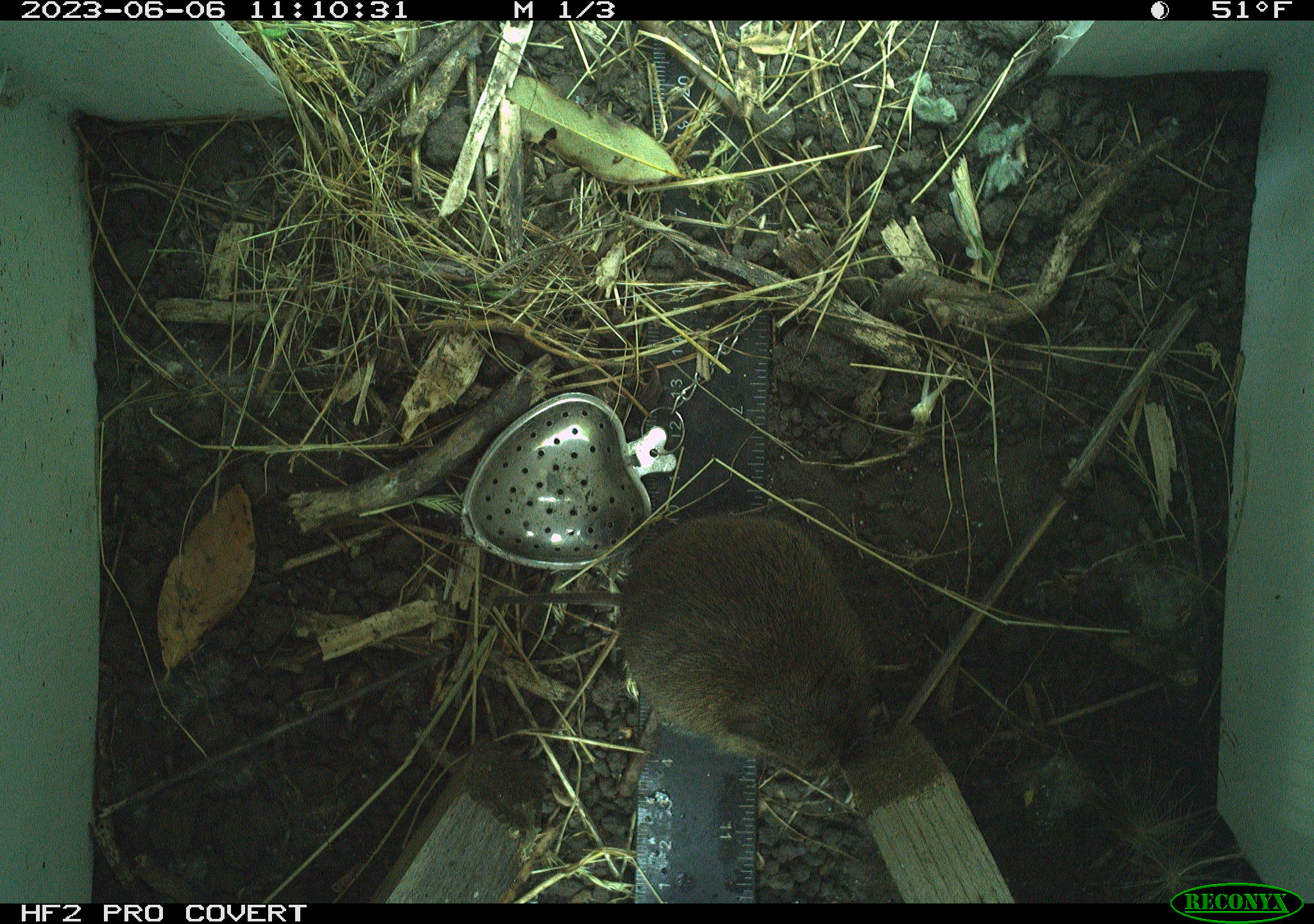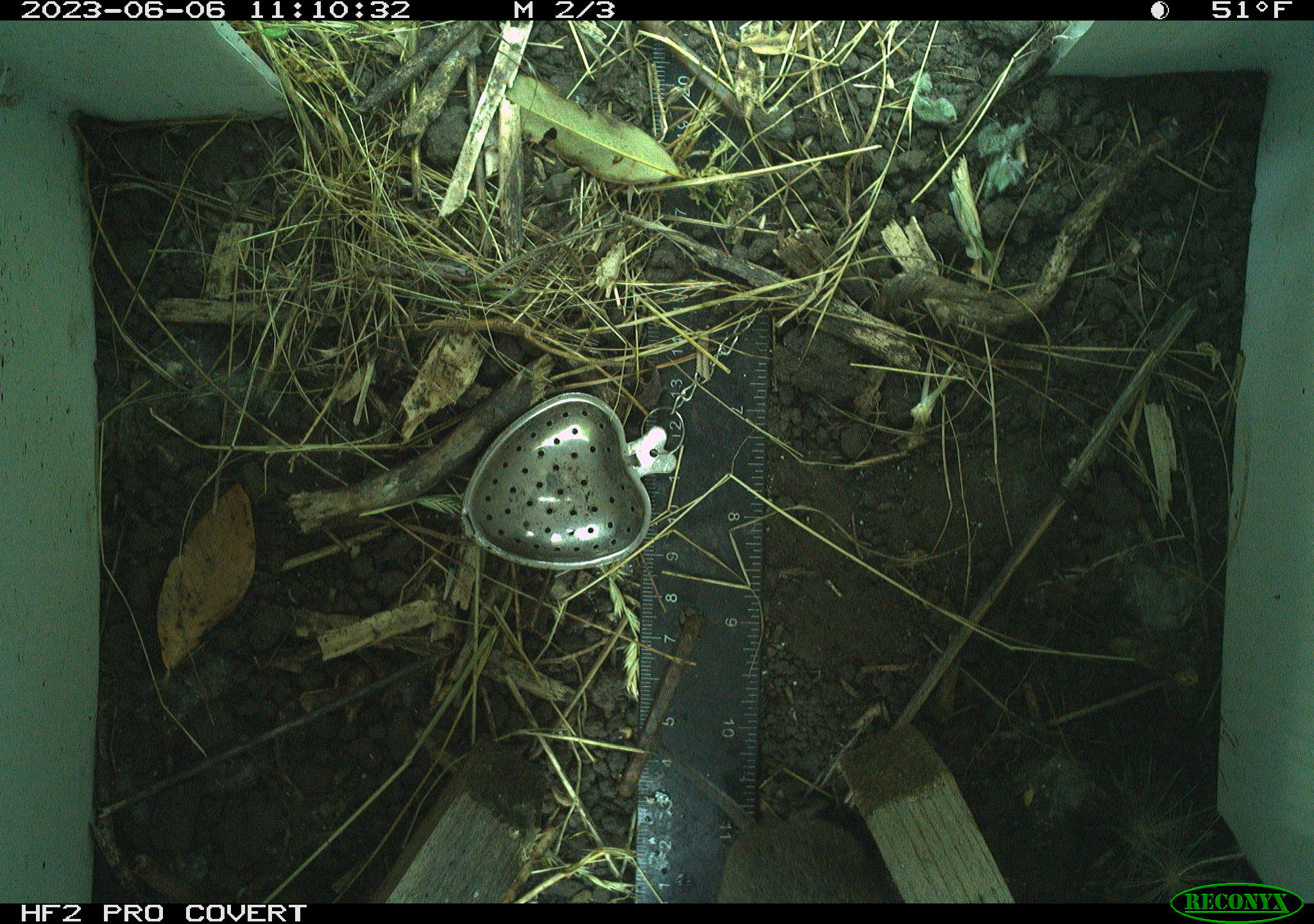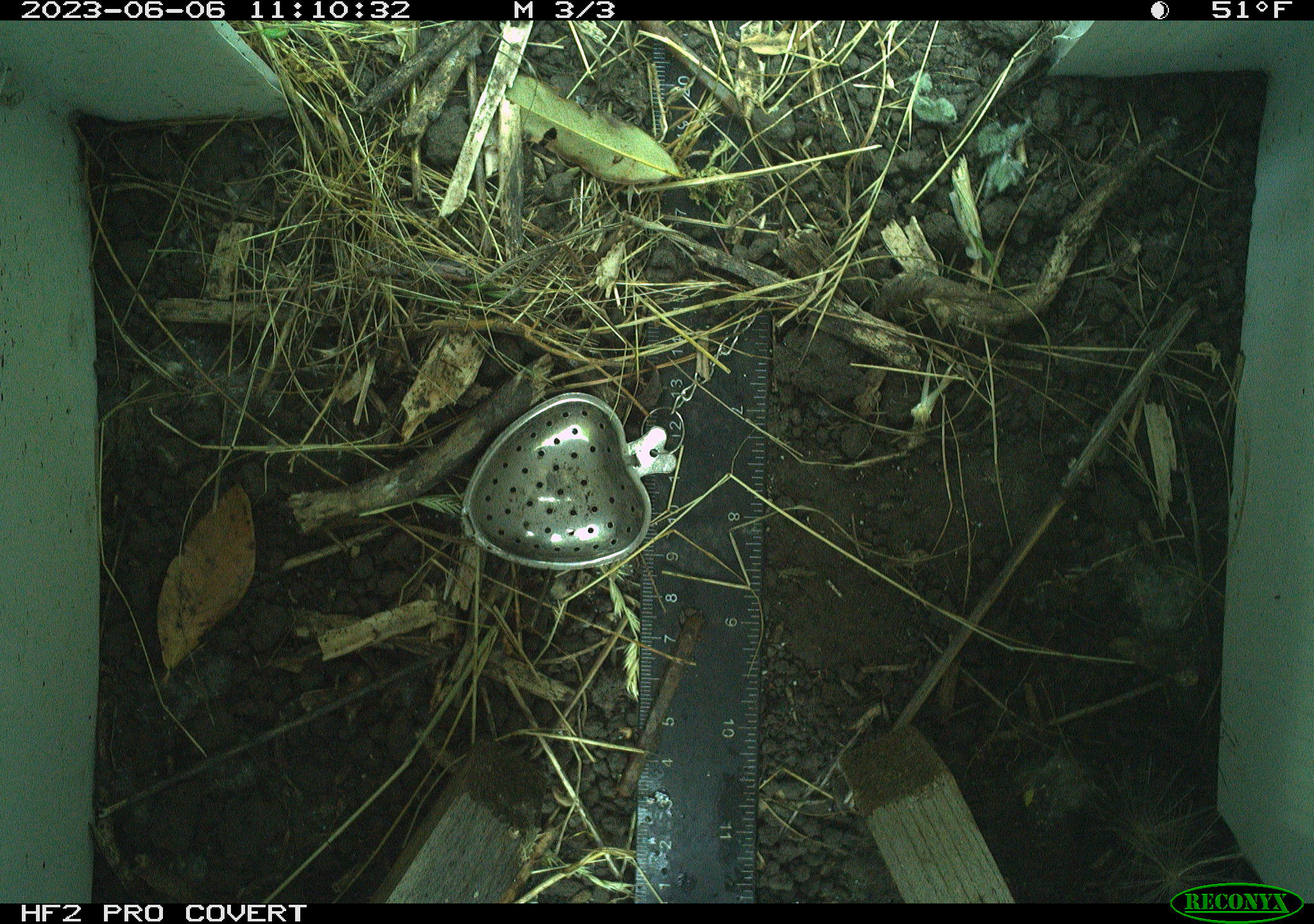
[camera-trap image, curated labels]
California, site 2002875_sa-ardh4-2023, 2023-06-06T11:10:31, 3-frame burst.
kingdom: Animalia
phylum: Chordata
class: Mammalia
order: Rodentia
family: Cricetidae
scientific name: Arvicolinae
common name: voles, lemmings, and muskrats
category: arvicolinae subfamily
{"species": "arvicolinae subfamily (voles, lemmings, and muskrats) (Arvicolinae)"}